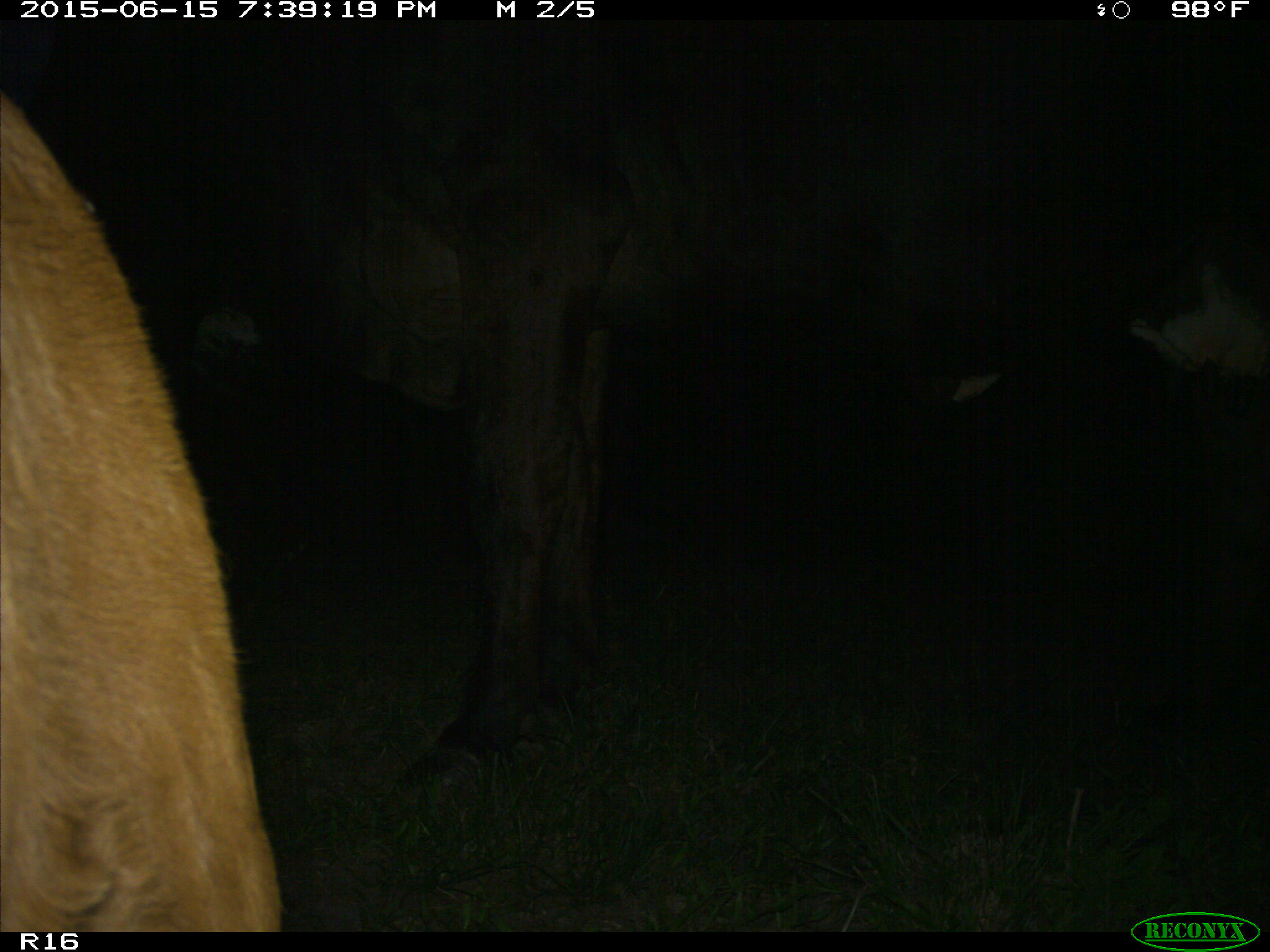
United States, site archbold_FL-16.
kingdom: Animalia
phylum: Chordata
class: Mammalia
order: Artiodactyla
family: Bovidae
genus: Bos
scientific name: Bos taurus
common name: domestic cow